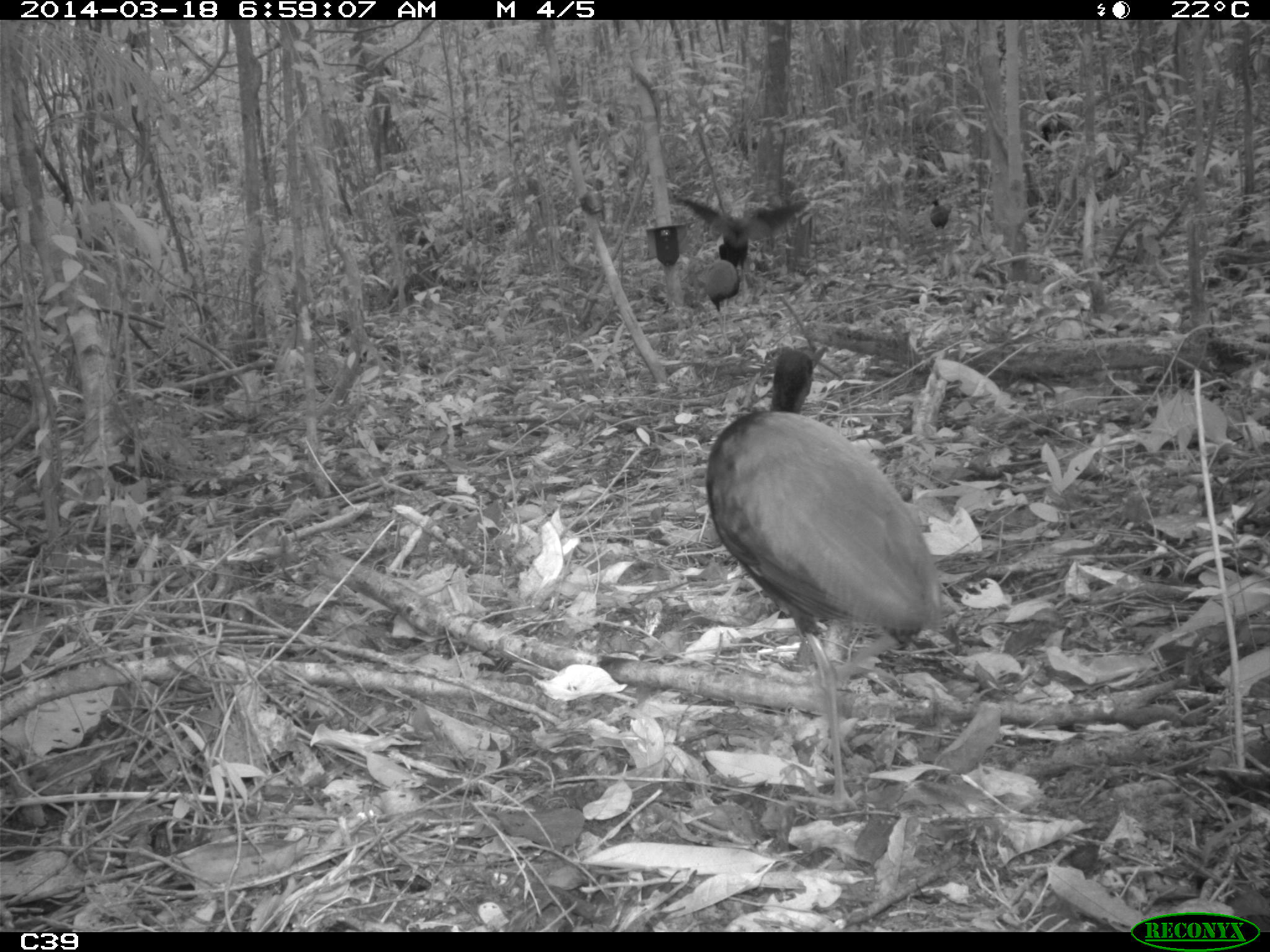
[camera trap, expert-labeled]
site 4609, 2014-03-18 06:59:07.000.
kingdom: Animalia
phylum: Chordata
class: Aves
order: Gruiformes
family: Psophiidae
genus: Psophia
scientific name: Psophia crepitans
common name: gray-winged trumpeter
Psophia crepitans (gray-winged trumpeter), count 11, age adult.